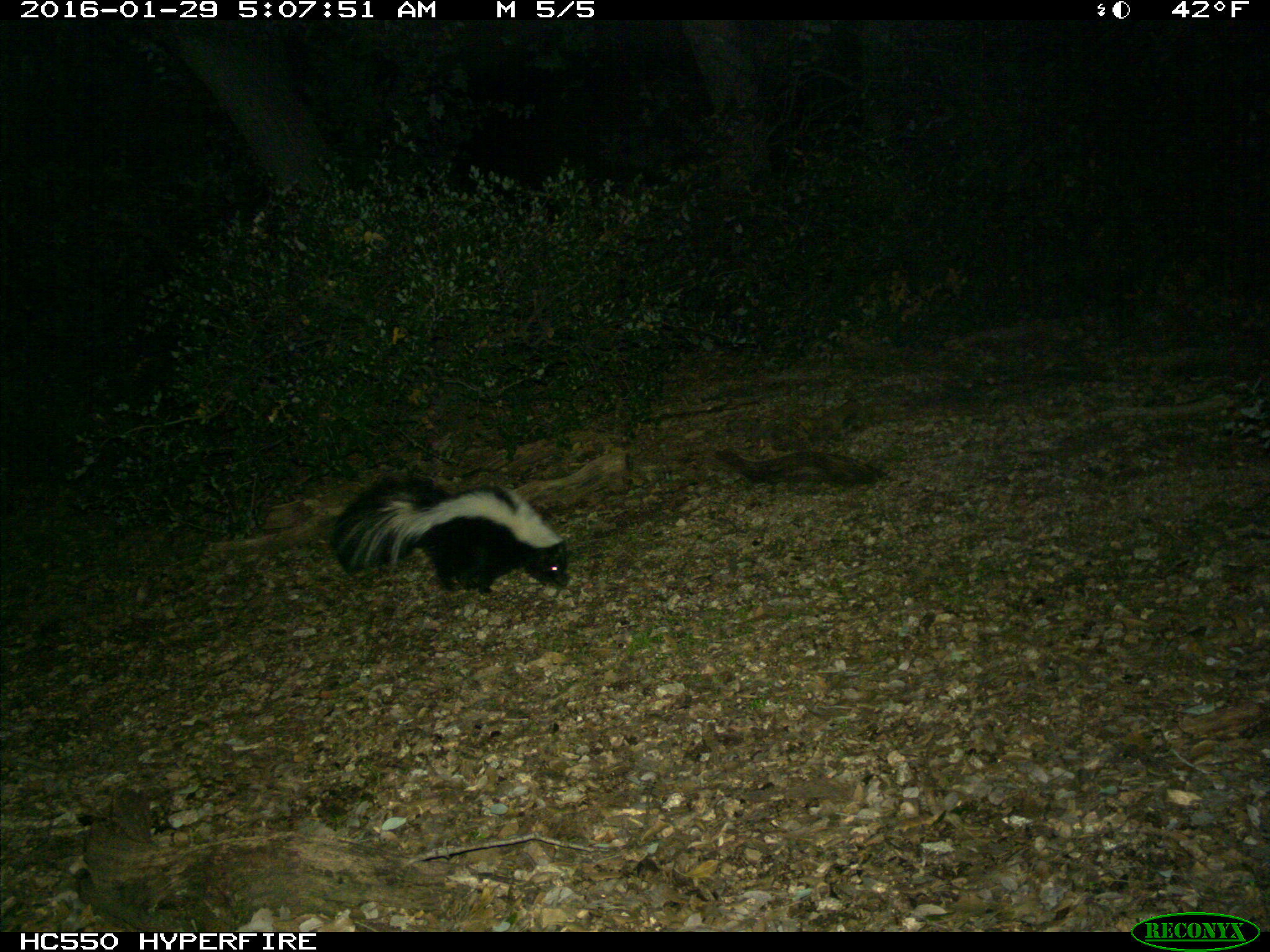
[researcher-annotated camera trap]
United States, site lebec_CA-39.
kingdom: Animalia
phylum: Chordata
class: Mammalia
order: Carnivora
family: Mephitidae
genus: Mephitis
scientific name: Mephitis mephitis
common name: striped skunk